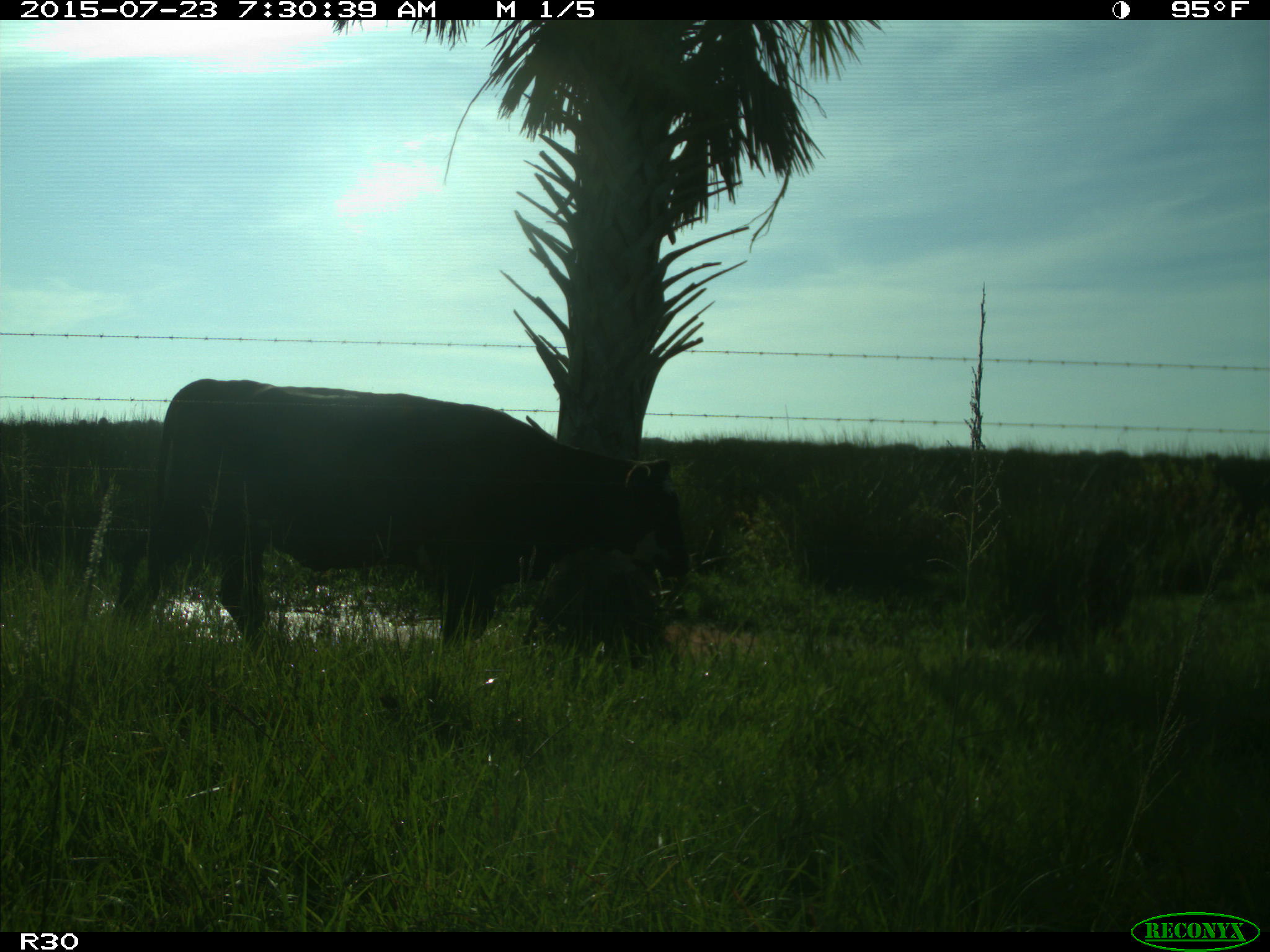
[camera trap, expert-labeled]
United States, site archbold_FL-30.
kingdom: Animalia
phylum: Chordata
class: Mammalia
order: Artiodactyla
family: Bovidae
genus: Bos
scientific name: Bos taurus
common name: domestic cow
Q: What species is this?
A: Bos taurus (domestic cow).